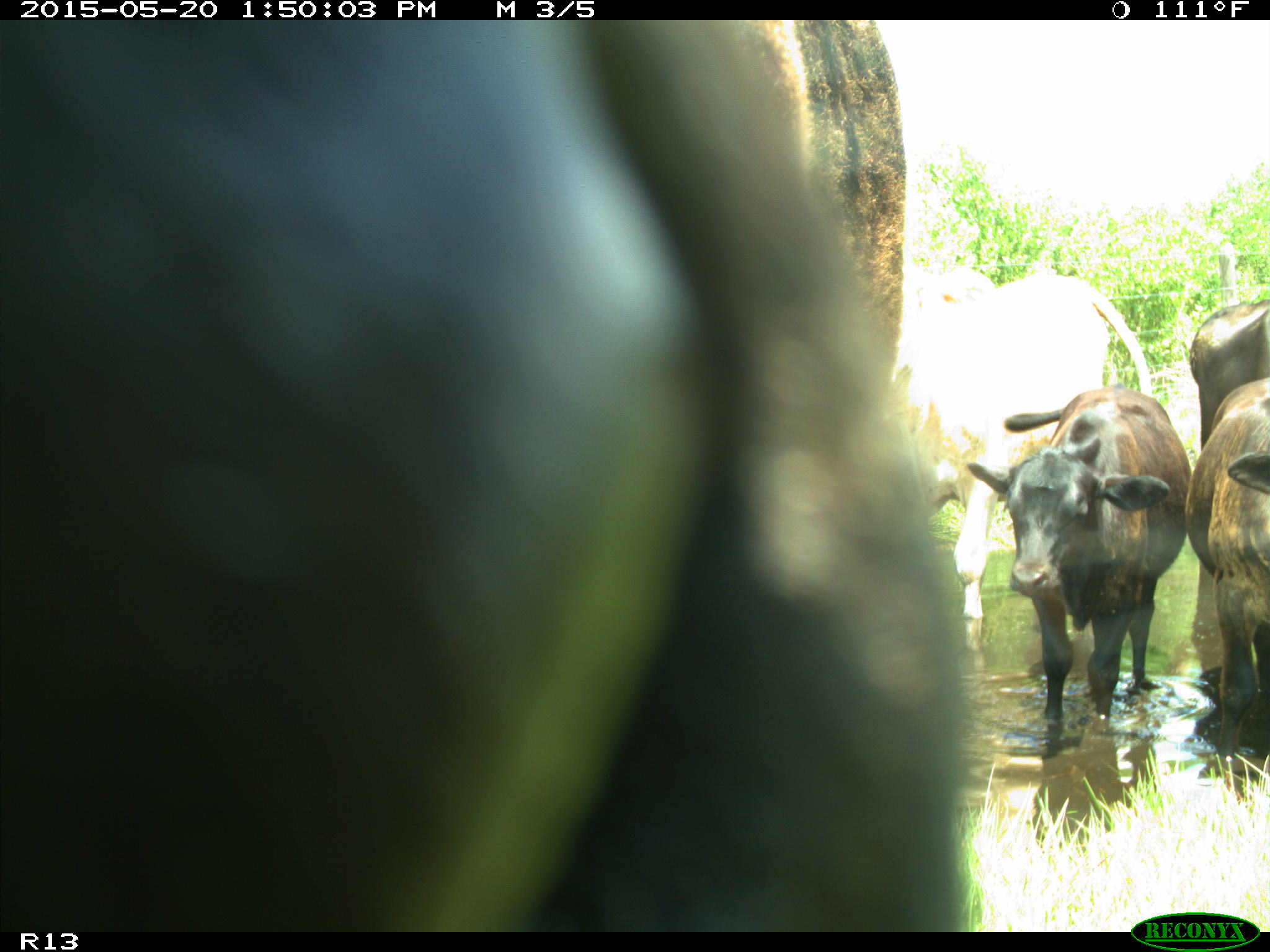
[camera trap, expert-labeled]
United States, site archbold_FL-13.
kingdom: Animalia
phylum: Chordata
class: Mammalia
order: Artiodactyla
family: Bovidae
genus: Bos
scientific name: Bos taurus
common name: domestic cow